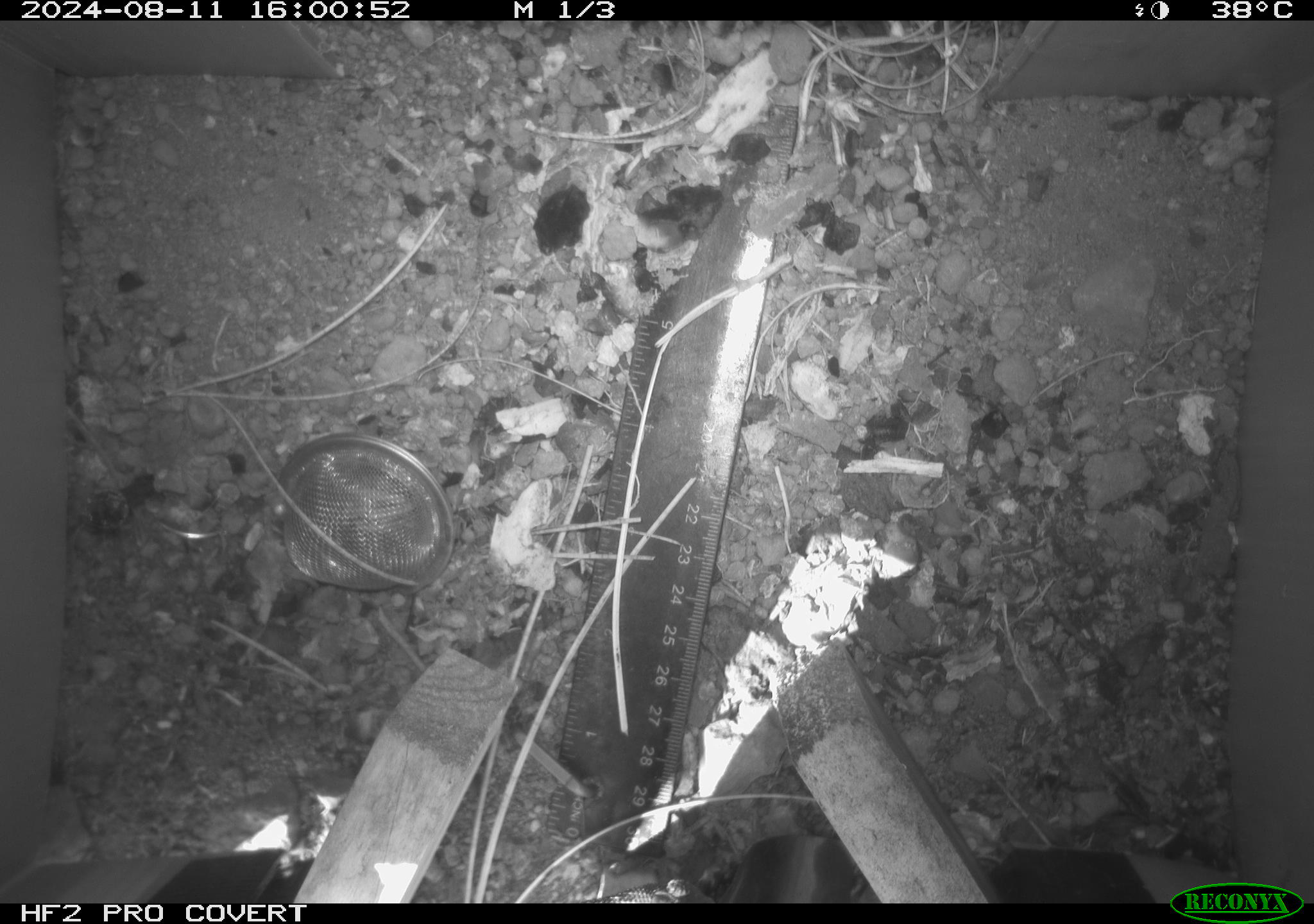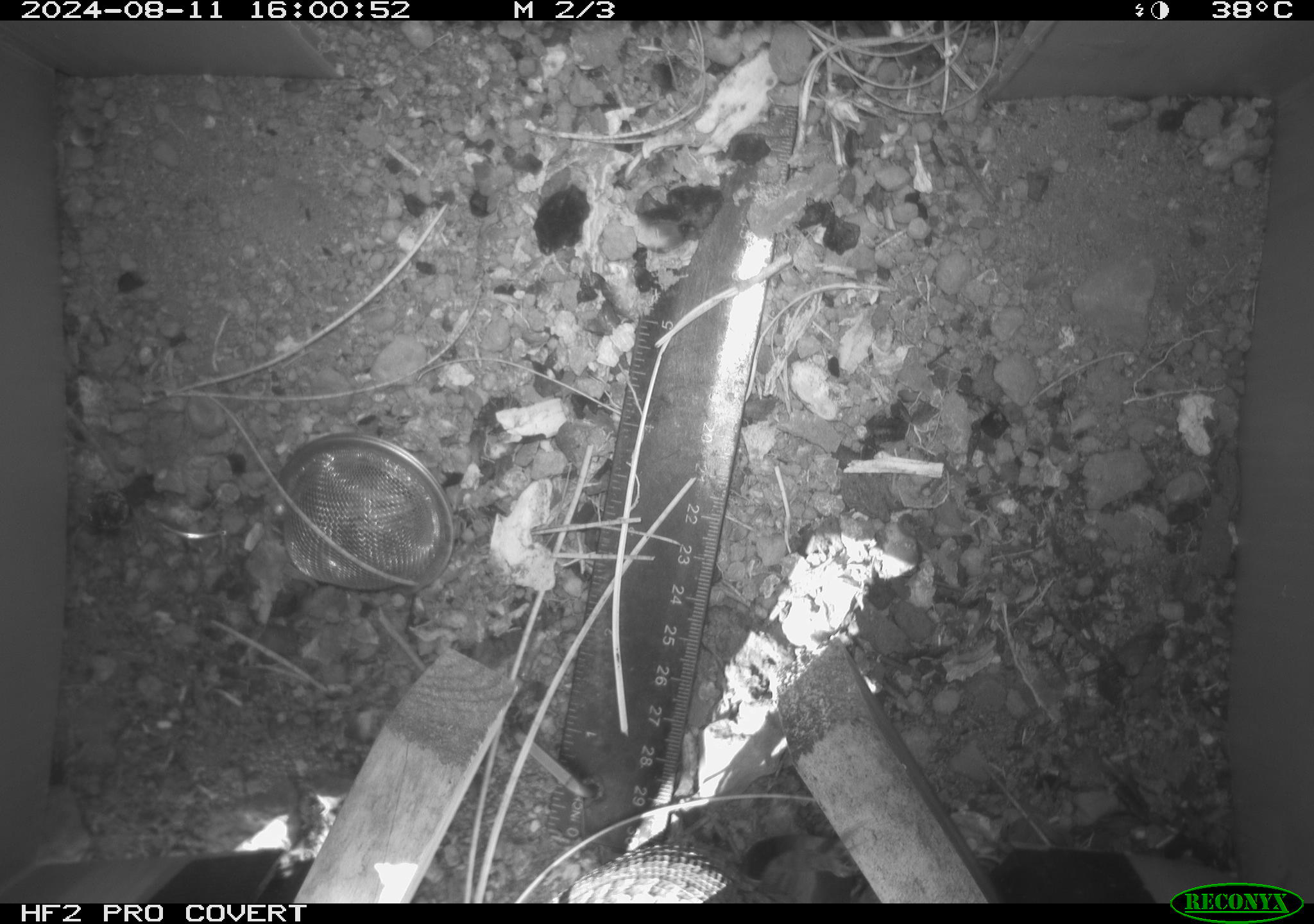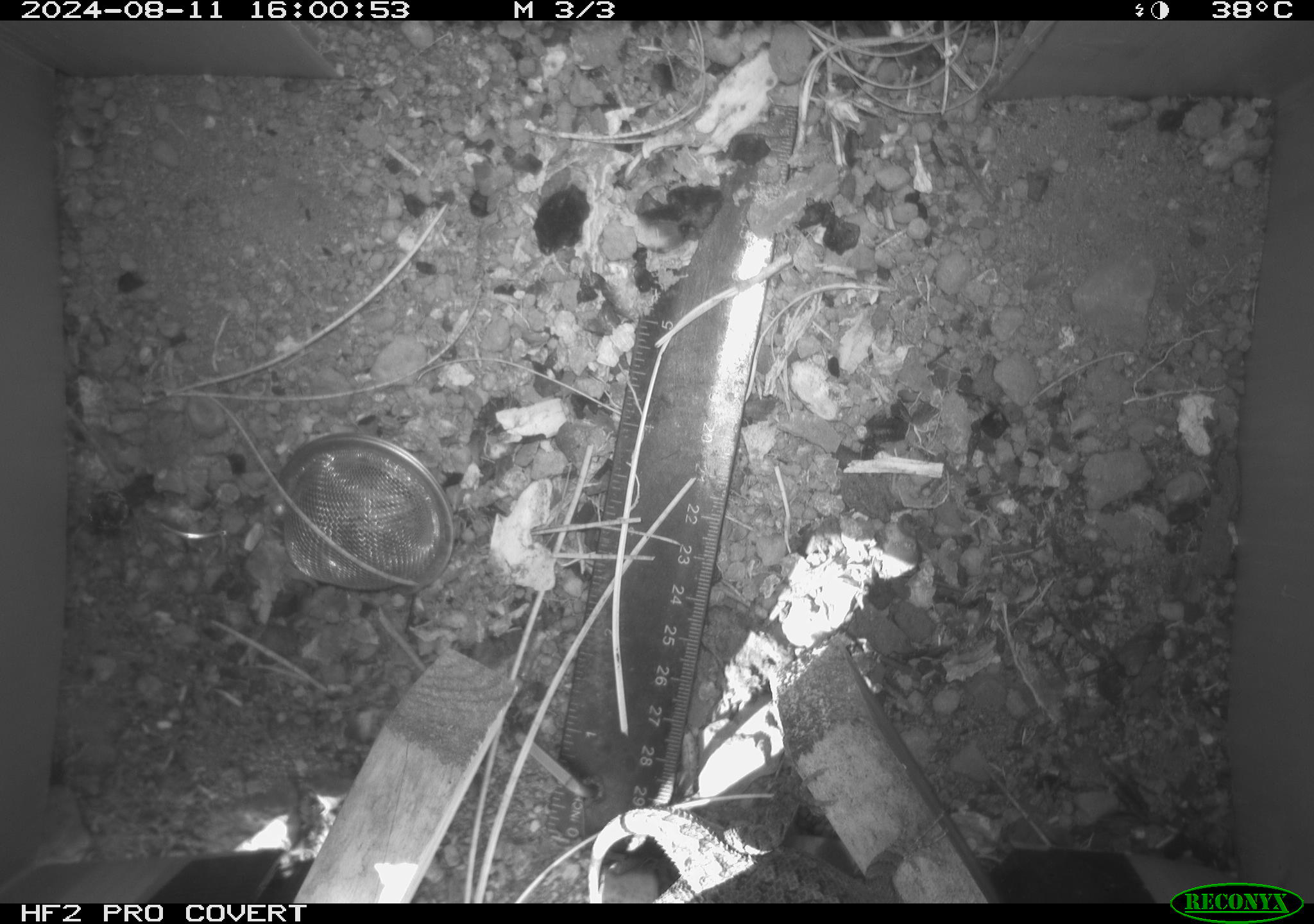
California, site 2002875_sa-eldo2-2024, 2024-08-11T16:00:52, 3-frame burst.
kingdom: Animalia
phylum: Chordata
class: Reptilia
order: Squamata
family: Phrynosomatidae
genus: Sceloporus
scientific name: Sceloporus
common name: spiny lizards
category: sceloporus species